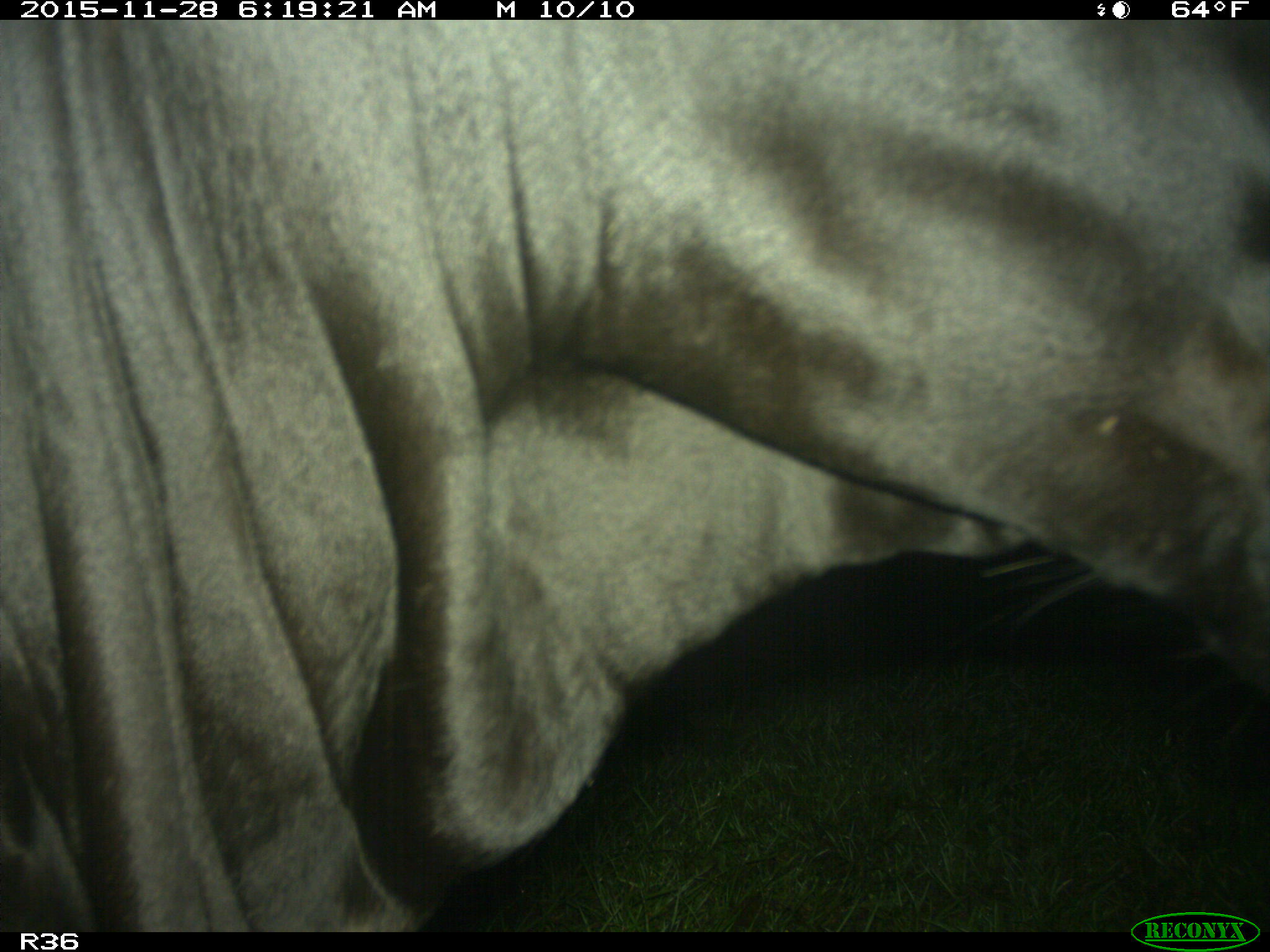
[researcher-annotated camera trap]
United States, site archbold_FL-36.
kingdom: Animalia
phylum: Chordata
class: Mammalia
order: Artiodactyla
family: Bovidae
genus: Bos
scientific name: Bos taurus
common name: domestic cow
Bos taurus (domestic cow).